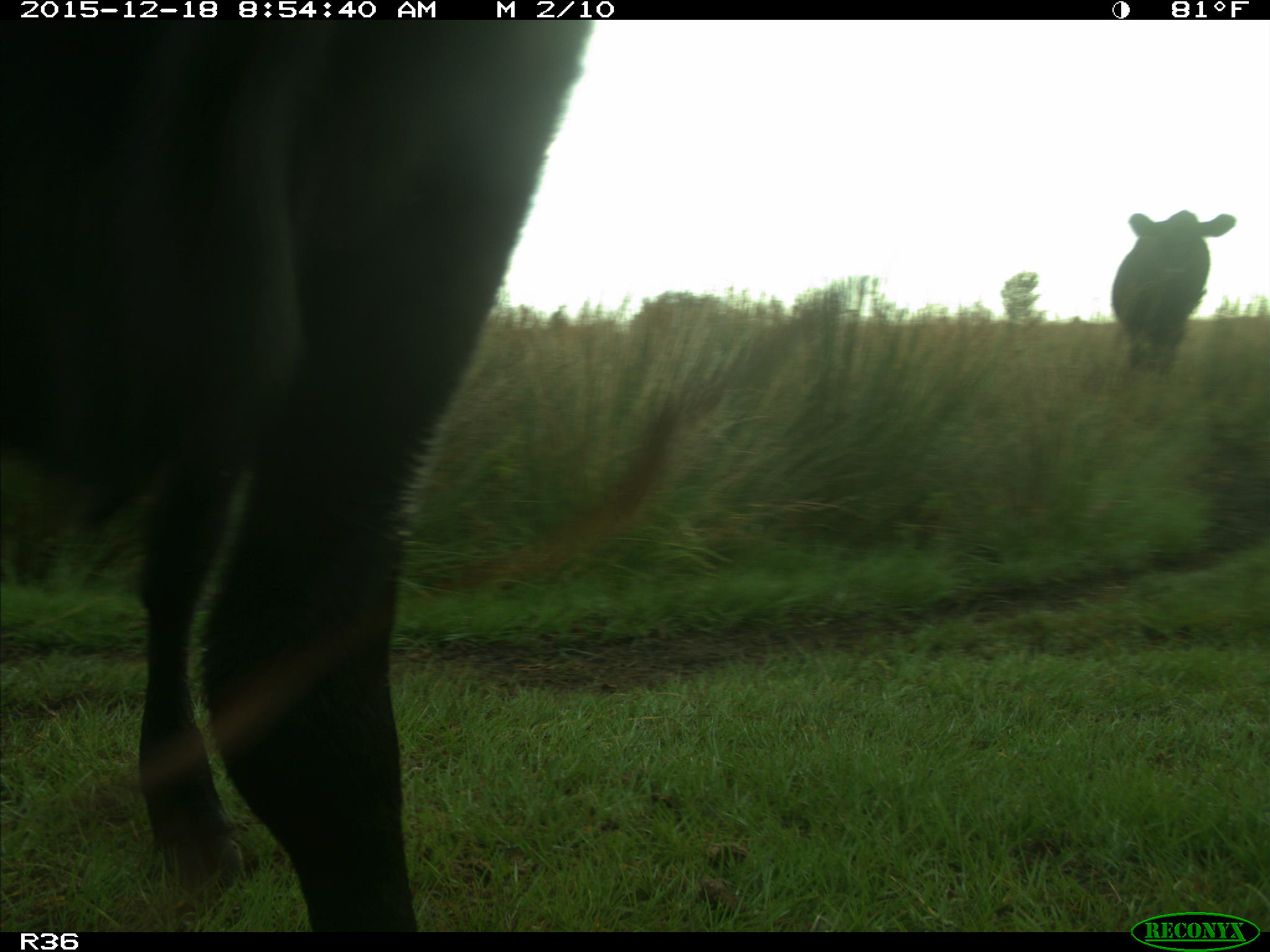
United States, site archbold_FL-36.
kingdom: Animalia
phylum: Chordata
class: Mammalia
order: Artiodactyla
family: Bovidae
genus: Bos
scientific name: Bos taurus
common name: domestic cow